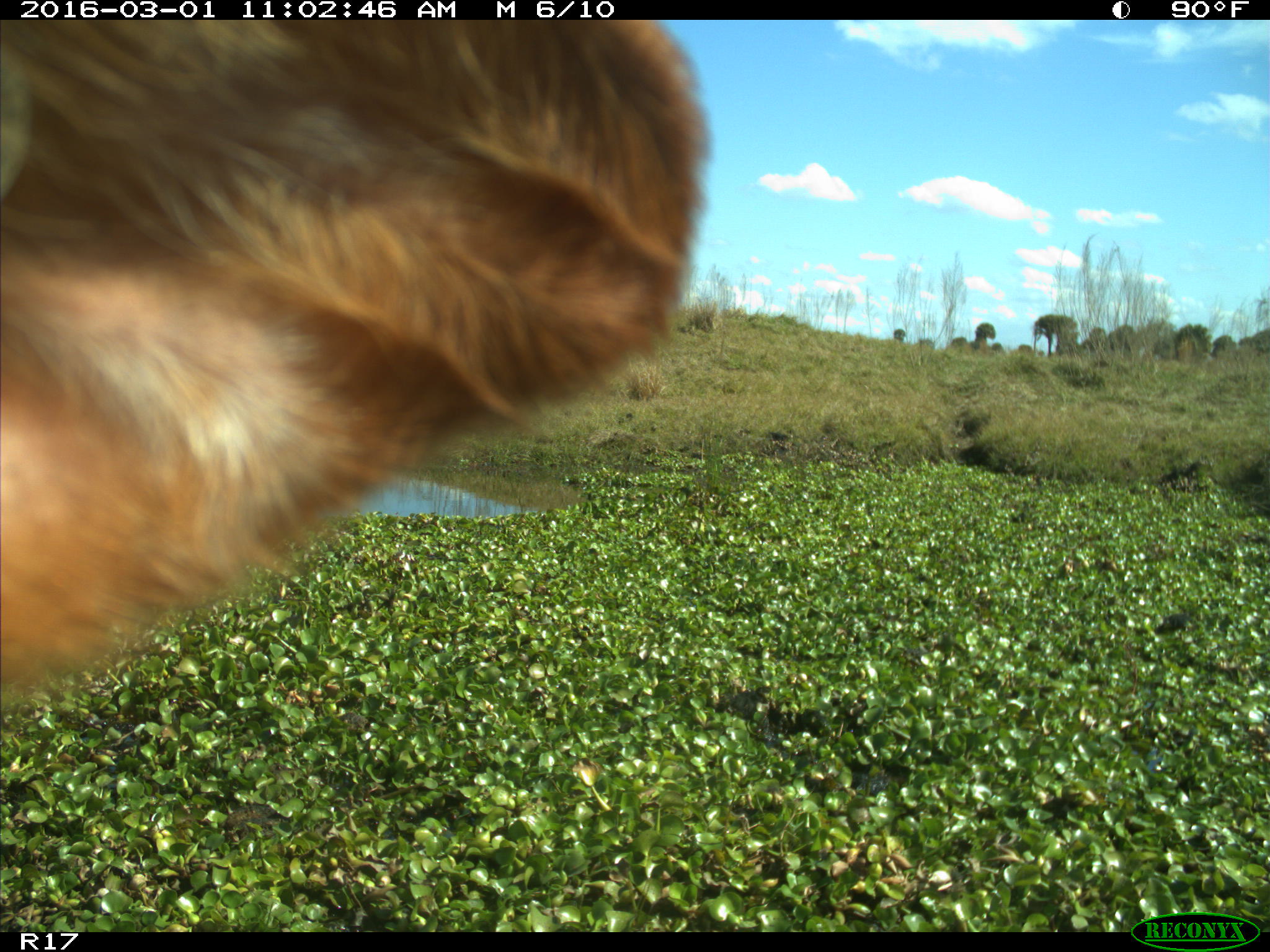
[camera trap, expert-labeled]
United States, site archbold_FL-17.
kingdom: Animalia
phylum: Chordata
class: Mammalia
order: Artiodactyla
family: Bovidae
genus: Bos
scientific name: Bos taurus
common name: domestic cow